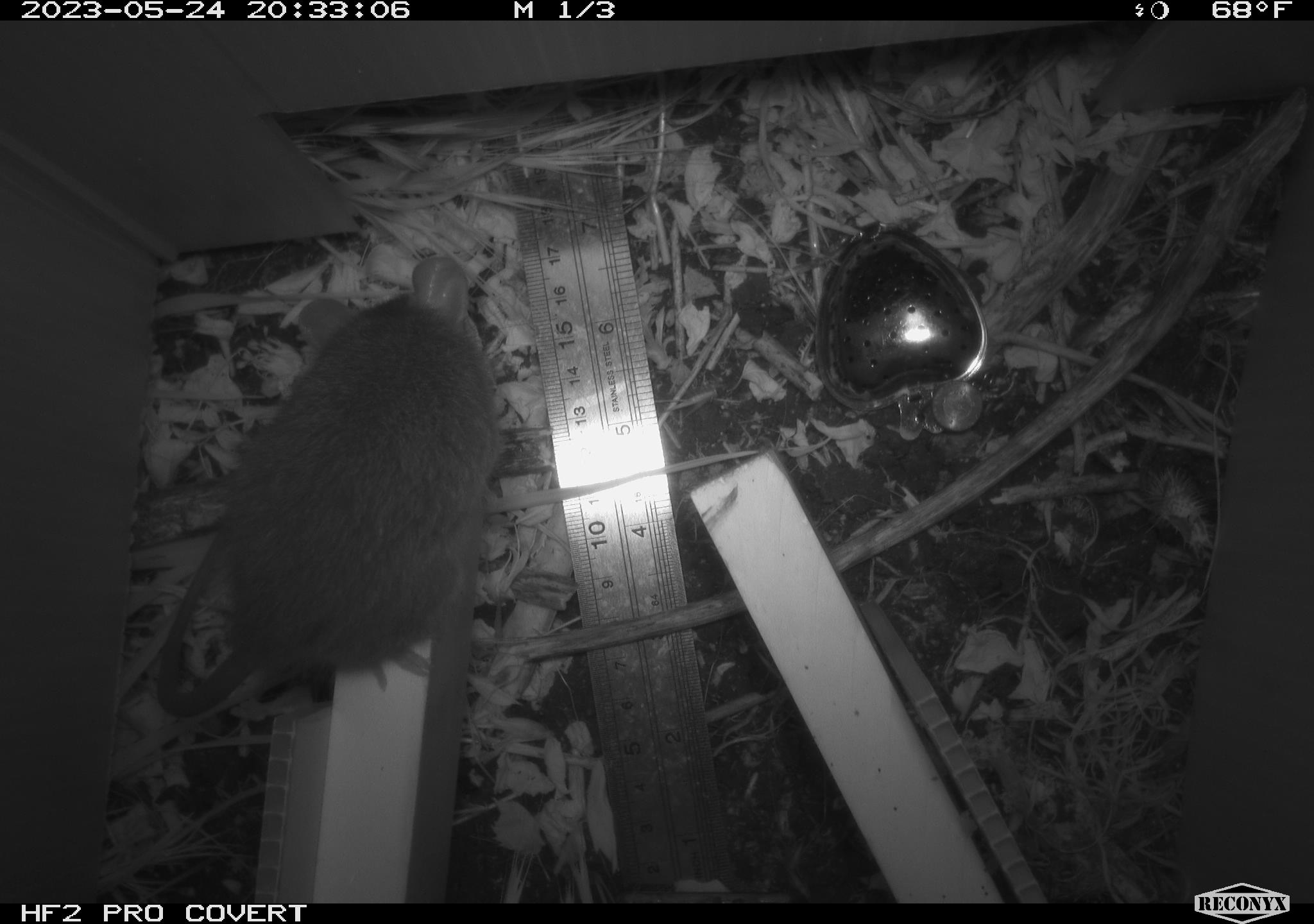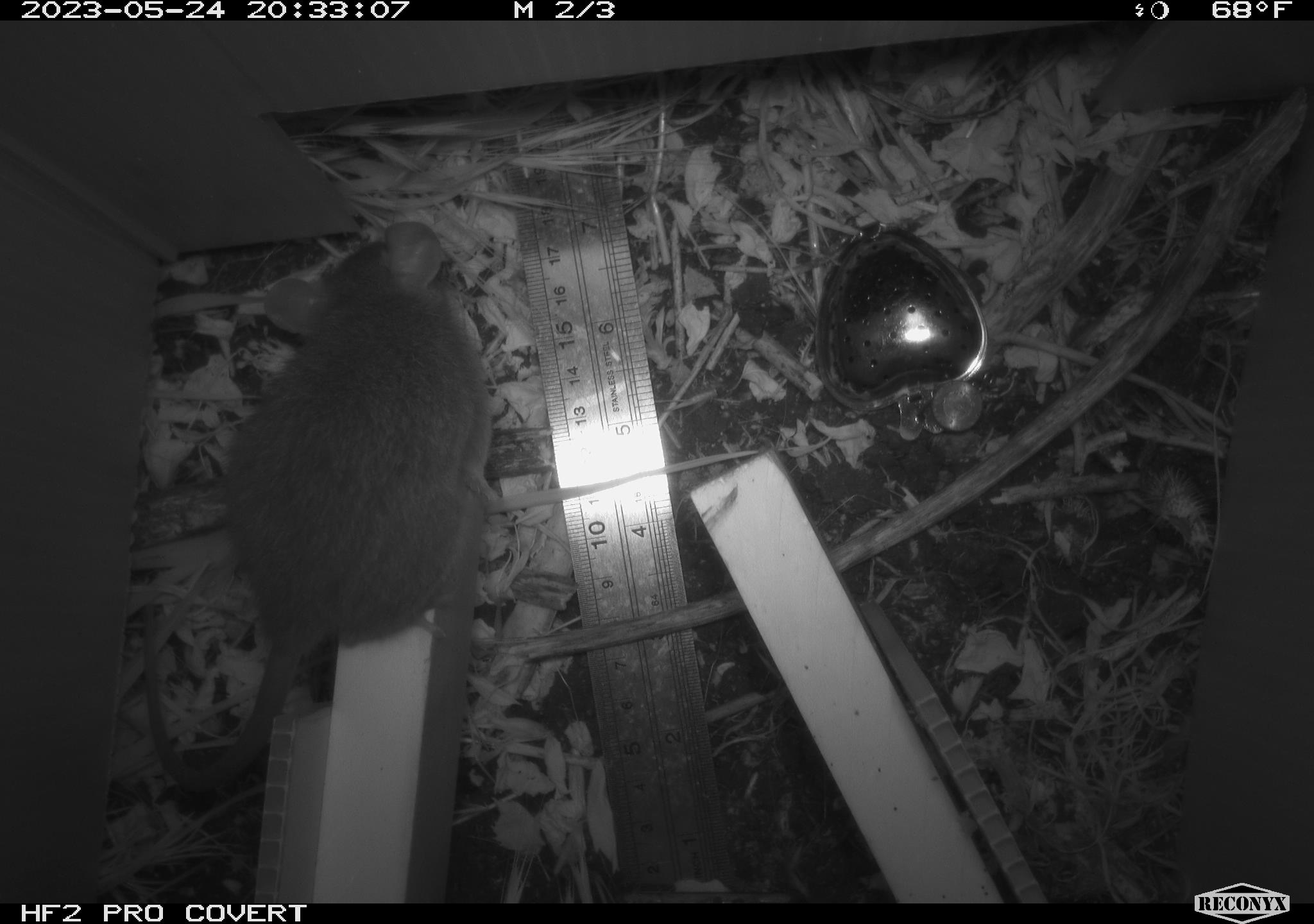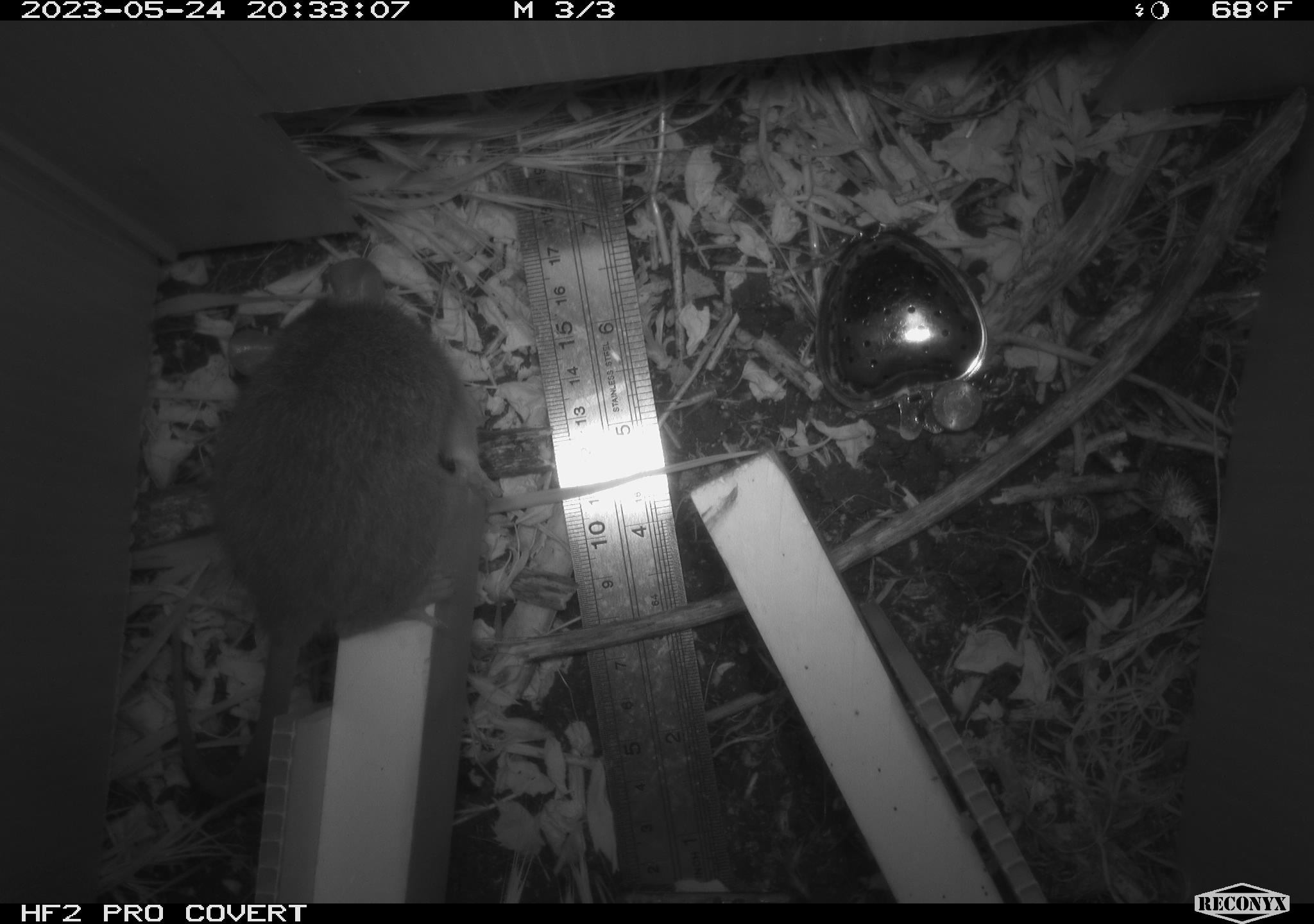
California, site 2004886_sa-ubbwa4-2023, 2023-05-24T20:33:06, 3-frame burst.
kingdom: Animalia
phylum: Chordata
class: Mammalia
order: Rodentia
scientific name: Rodentia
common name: mouse species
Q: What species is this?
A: Mouse species (Rodentia).